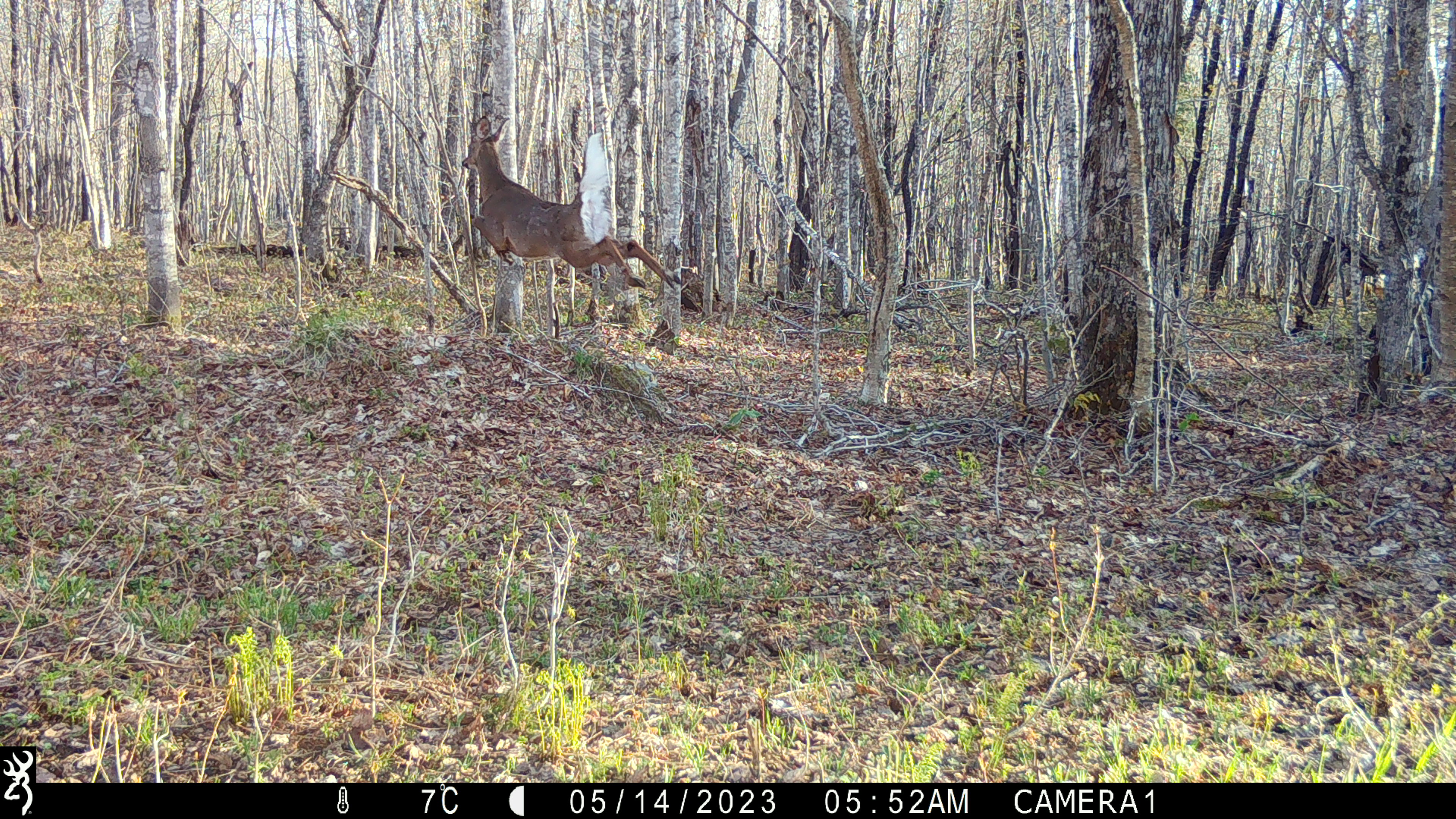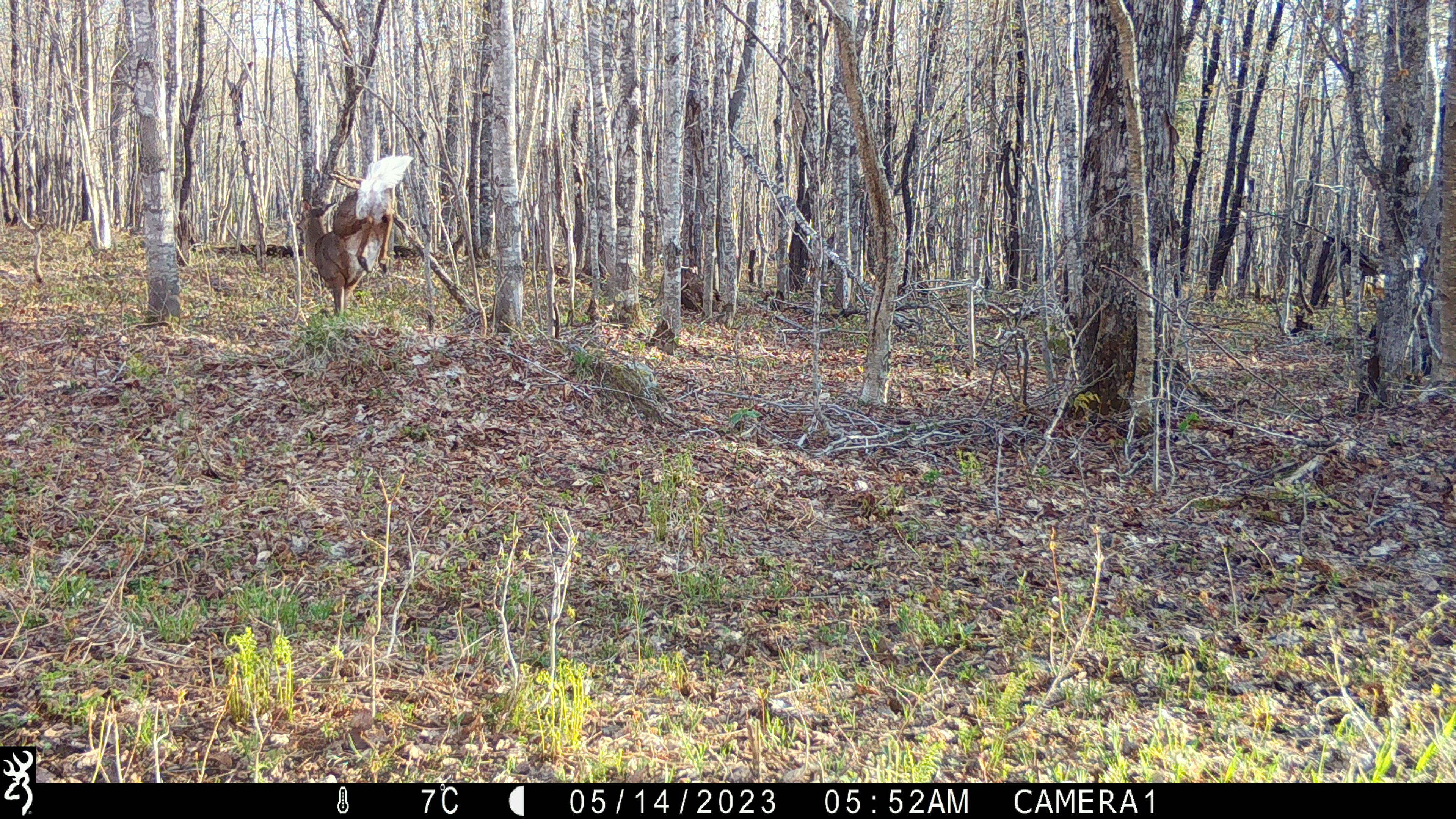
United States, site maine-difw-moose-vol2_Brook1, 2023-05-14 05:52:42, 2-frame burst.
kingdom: Animalia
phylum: Chordata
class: Mammalia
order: Artiodactyla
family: Cervidae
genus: Odocoileus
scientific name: Odocoileus virginianus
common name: white-tailed deer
White-tailed deer (Odocoileus virginianus).